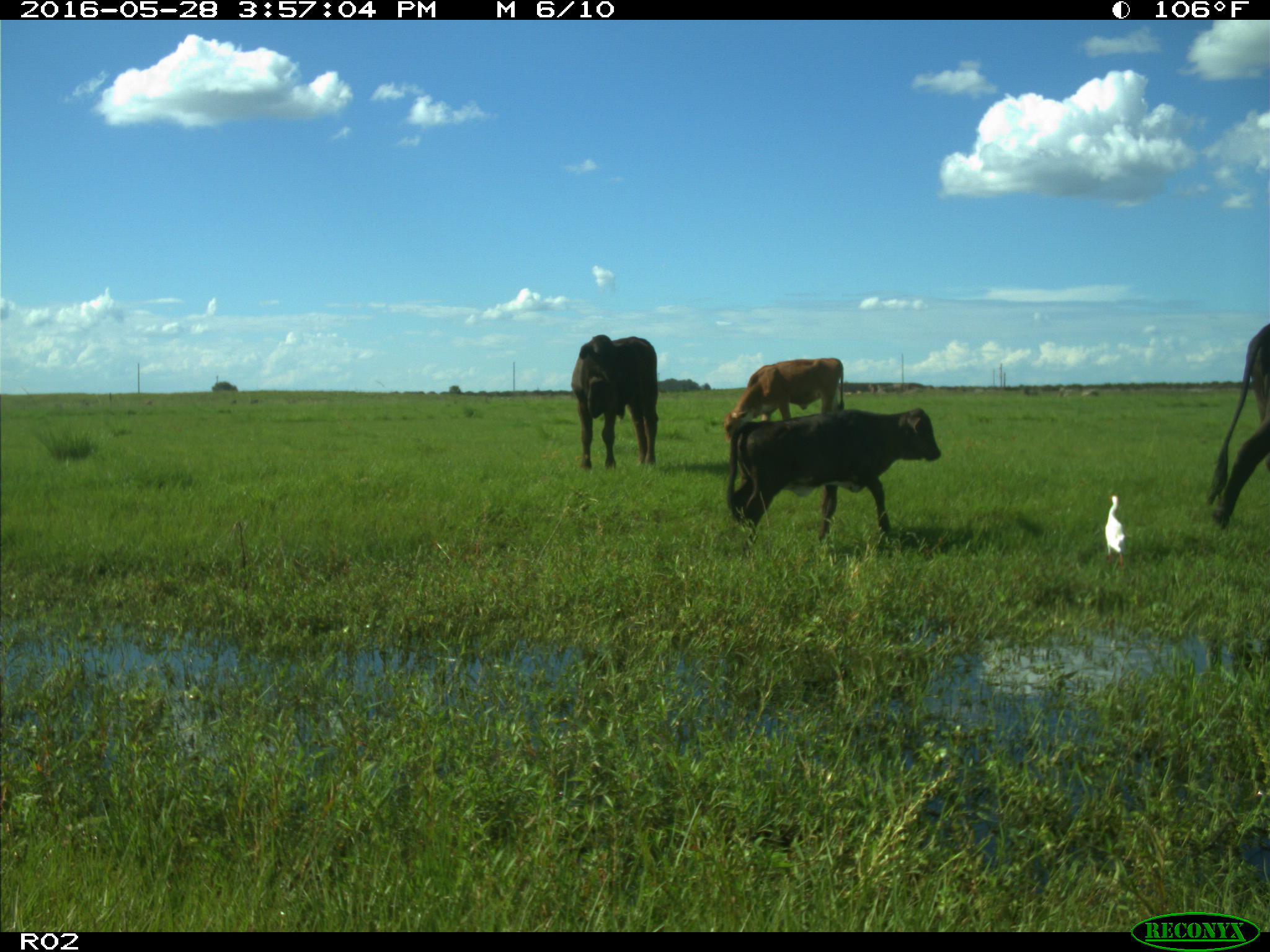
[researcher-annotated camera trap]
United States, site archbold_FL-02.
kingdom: Animalia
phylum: Chordata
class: Mammalia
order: Artiodactyla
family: Bovidae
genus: Bos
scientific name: Bos taurus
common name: domestic cow